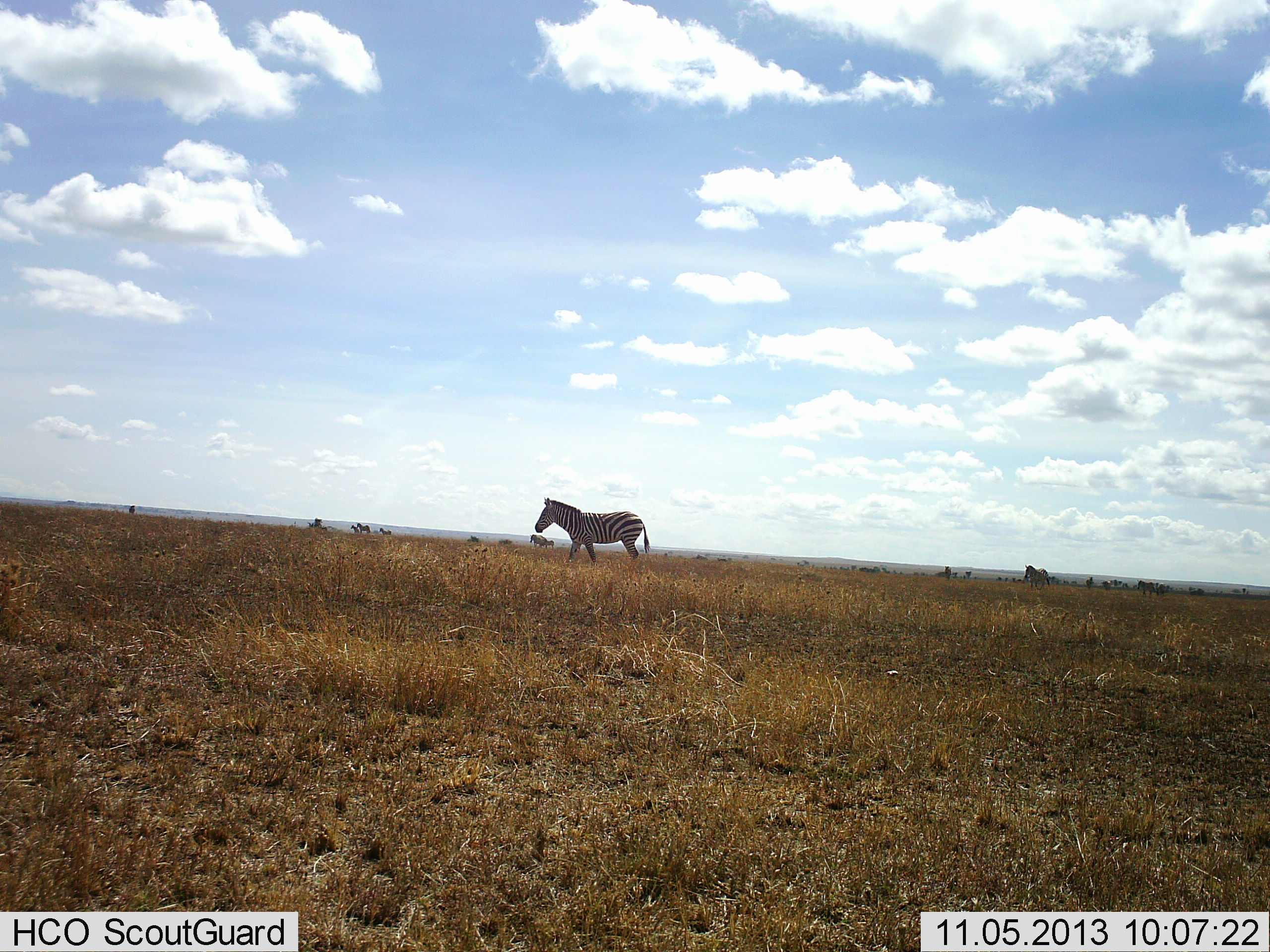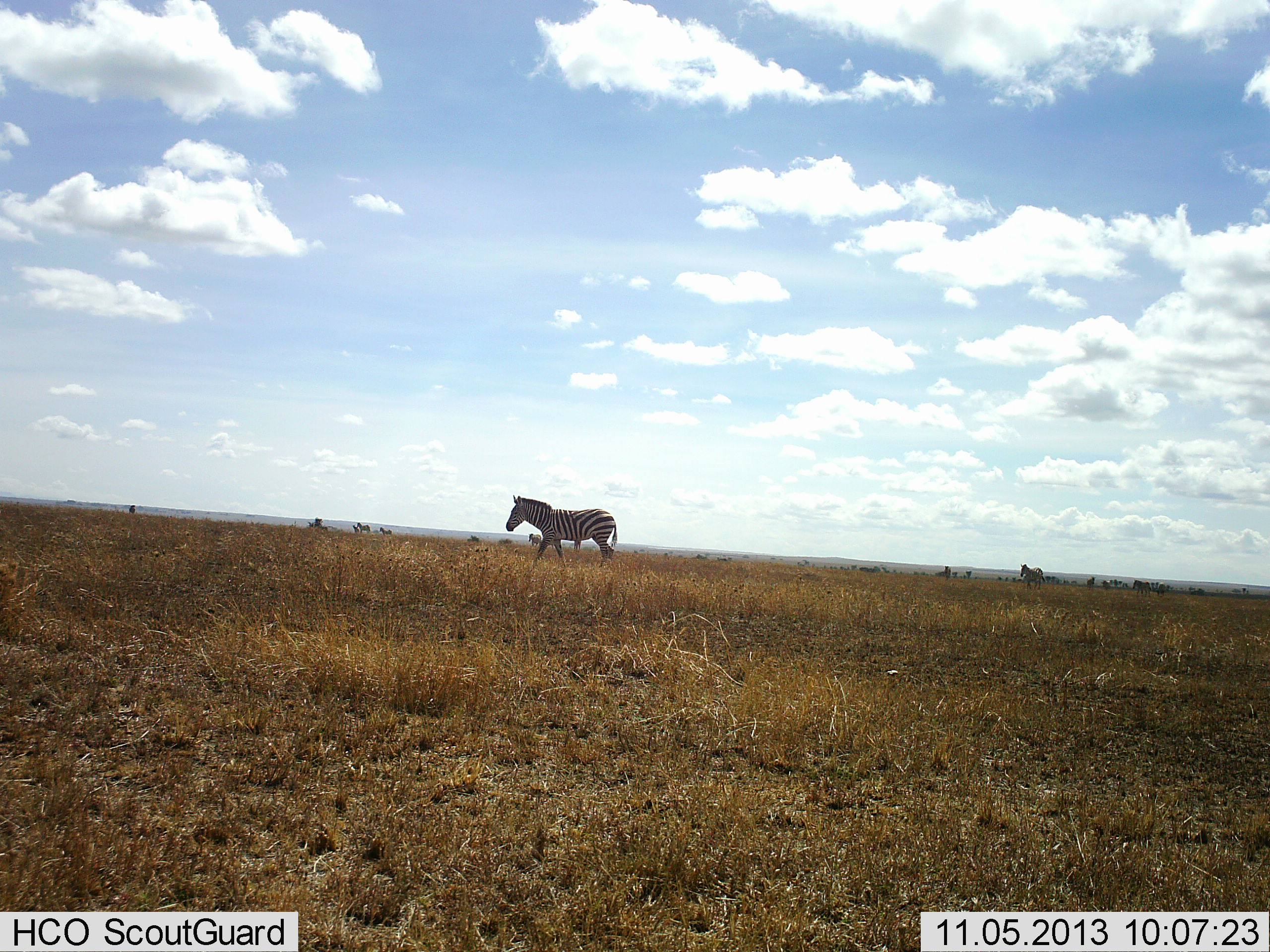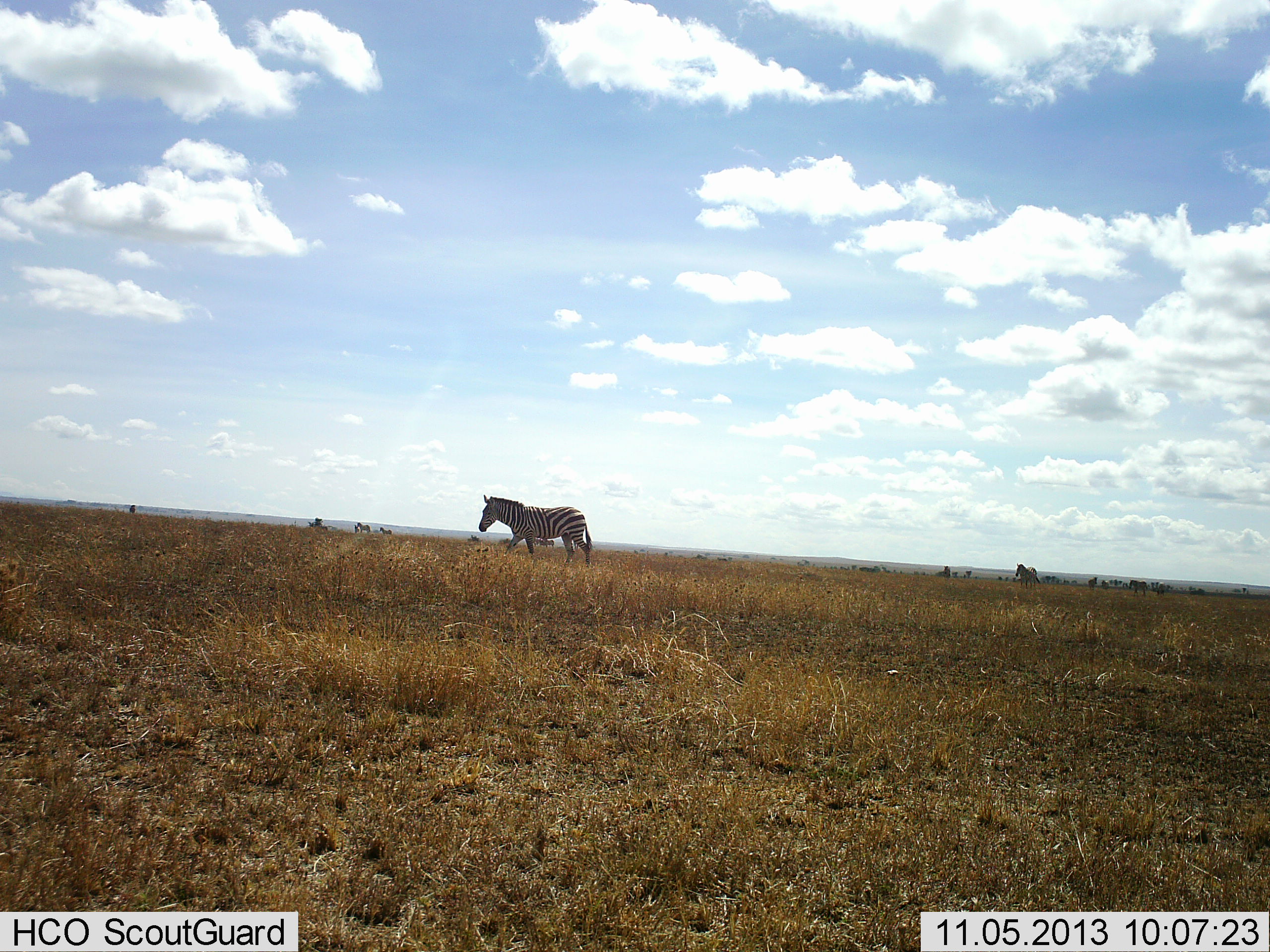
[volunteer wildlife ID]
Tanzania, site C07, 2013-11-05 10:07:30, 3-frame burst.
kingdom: Animalia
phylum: Chordata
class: Mammalia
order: Perissodactyla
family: Equidae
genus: Equus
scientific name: Equus quagga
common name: plains zebra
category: zebra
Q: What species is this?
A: Zebra (plains zebra) (Equus quagga).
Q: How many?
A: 8.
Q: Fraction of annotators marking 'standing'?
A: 20%.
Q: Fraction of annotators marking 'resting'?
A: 0%.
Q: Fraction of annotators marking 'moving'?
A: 100%.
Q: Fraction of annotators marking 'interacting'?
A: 10%.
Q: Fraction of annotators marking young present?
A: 0%.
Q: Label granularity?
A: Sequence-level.